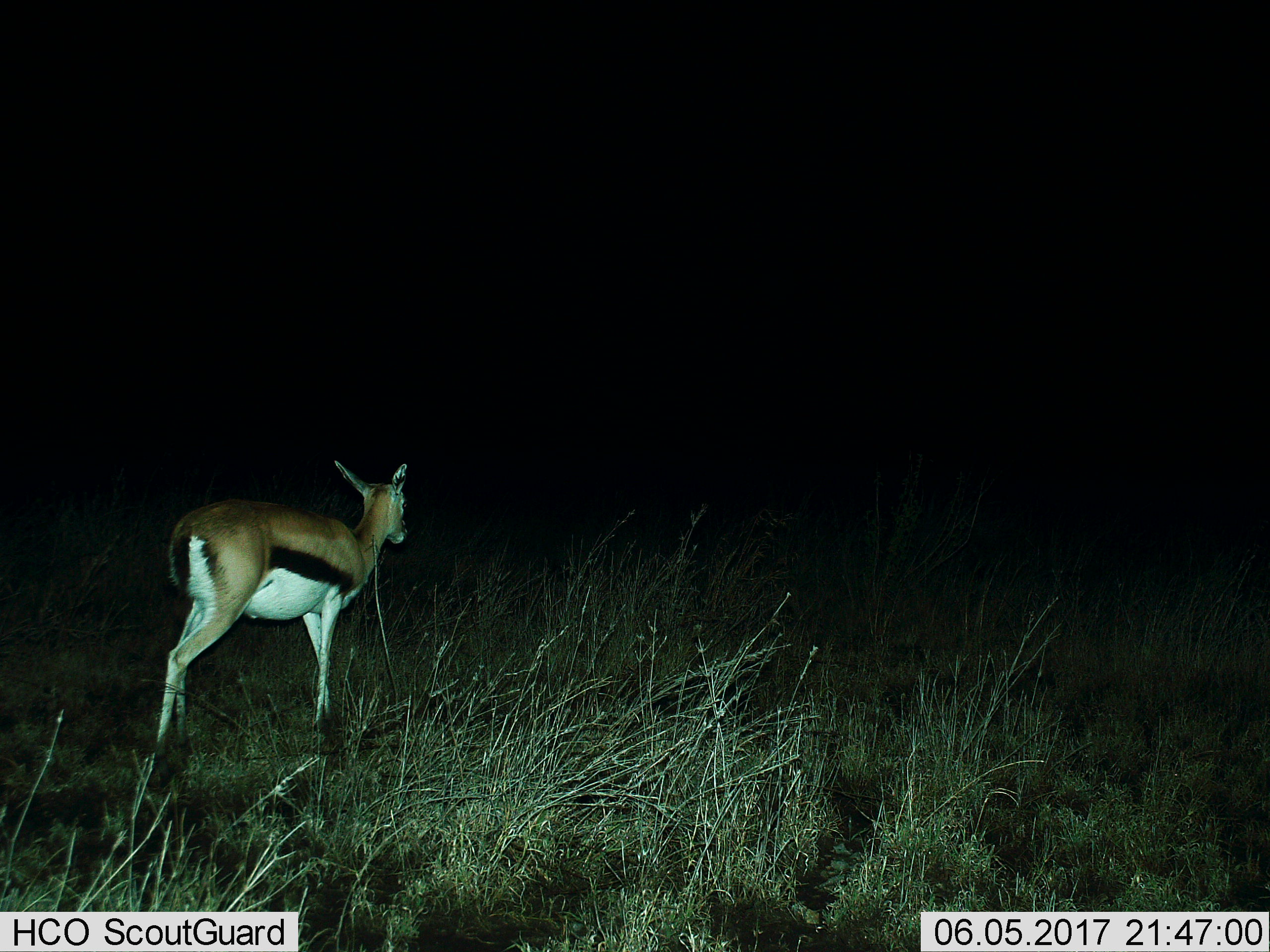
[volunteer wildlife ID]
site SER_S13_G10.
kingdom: Animalia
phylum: Chordata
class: Mammalia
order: Artiodactyla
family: Bovidae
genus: Eudorcas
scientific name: Eudorcas thomsonii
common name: thomson's gazelle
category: gazellethomsons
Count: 1.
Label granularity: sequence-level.